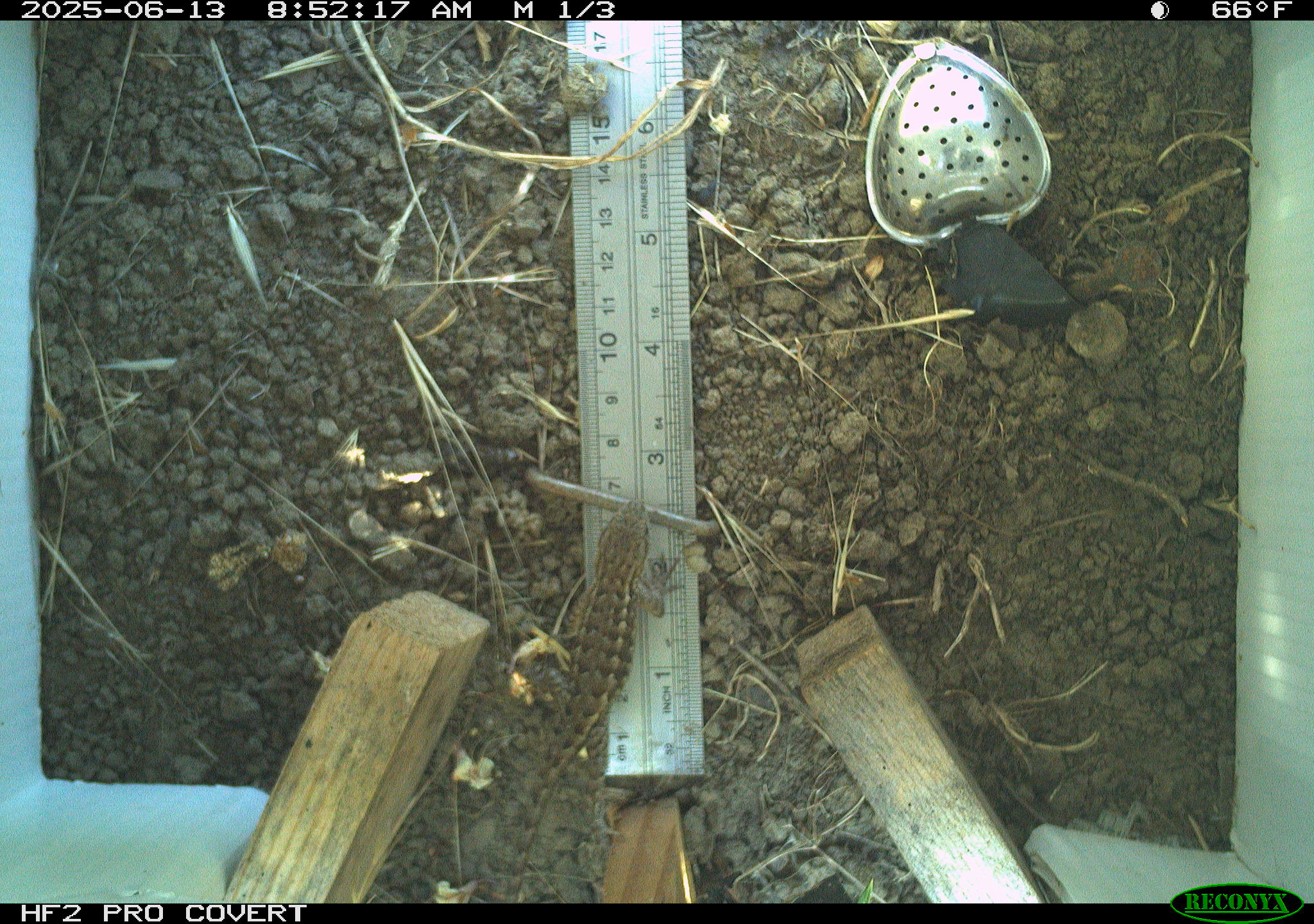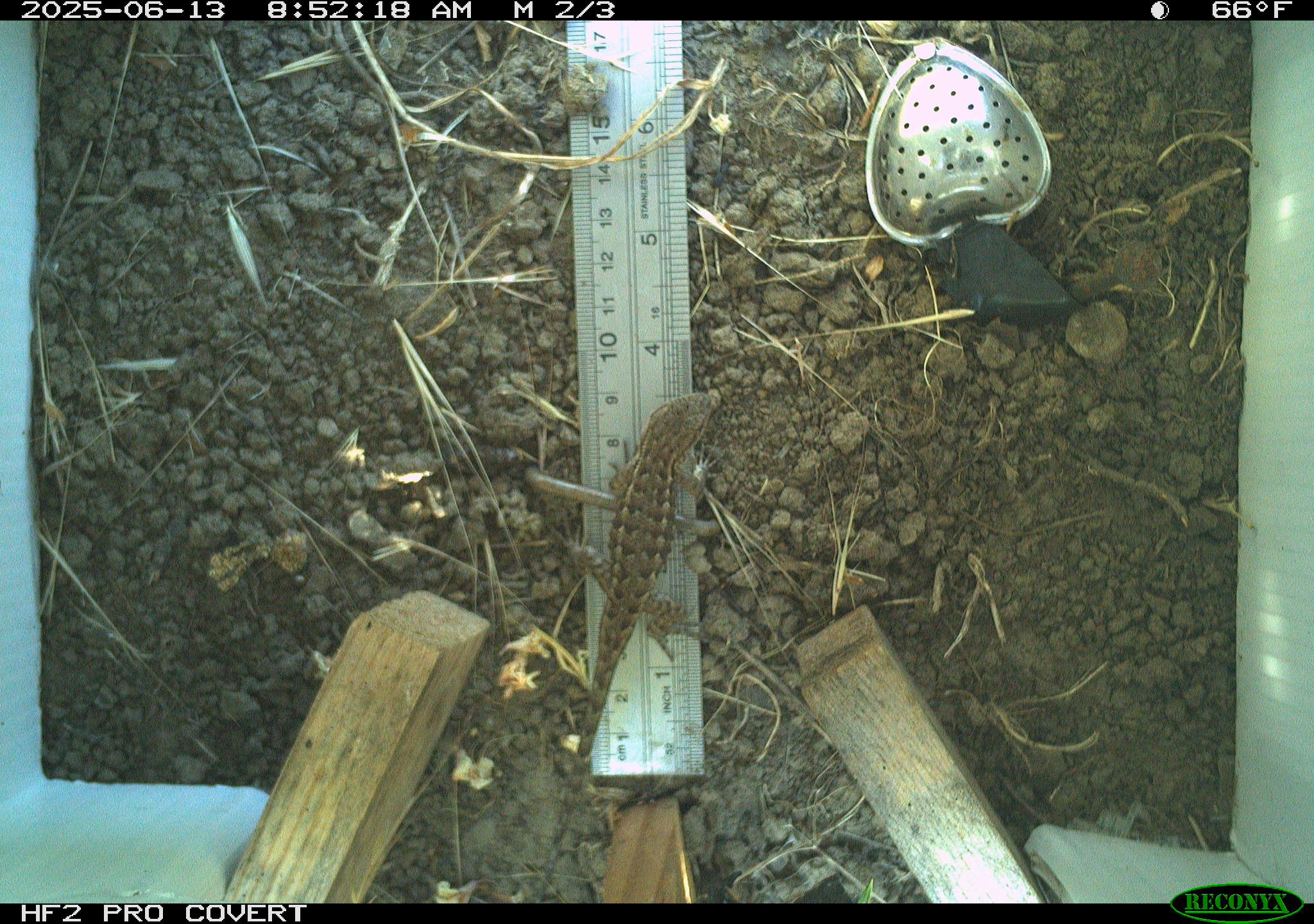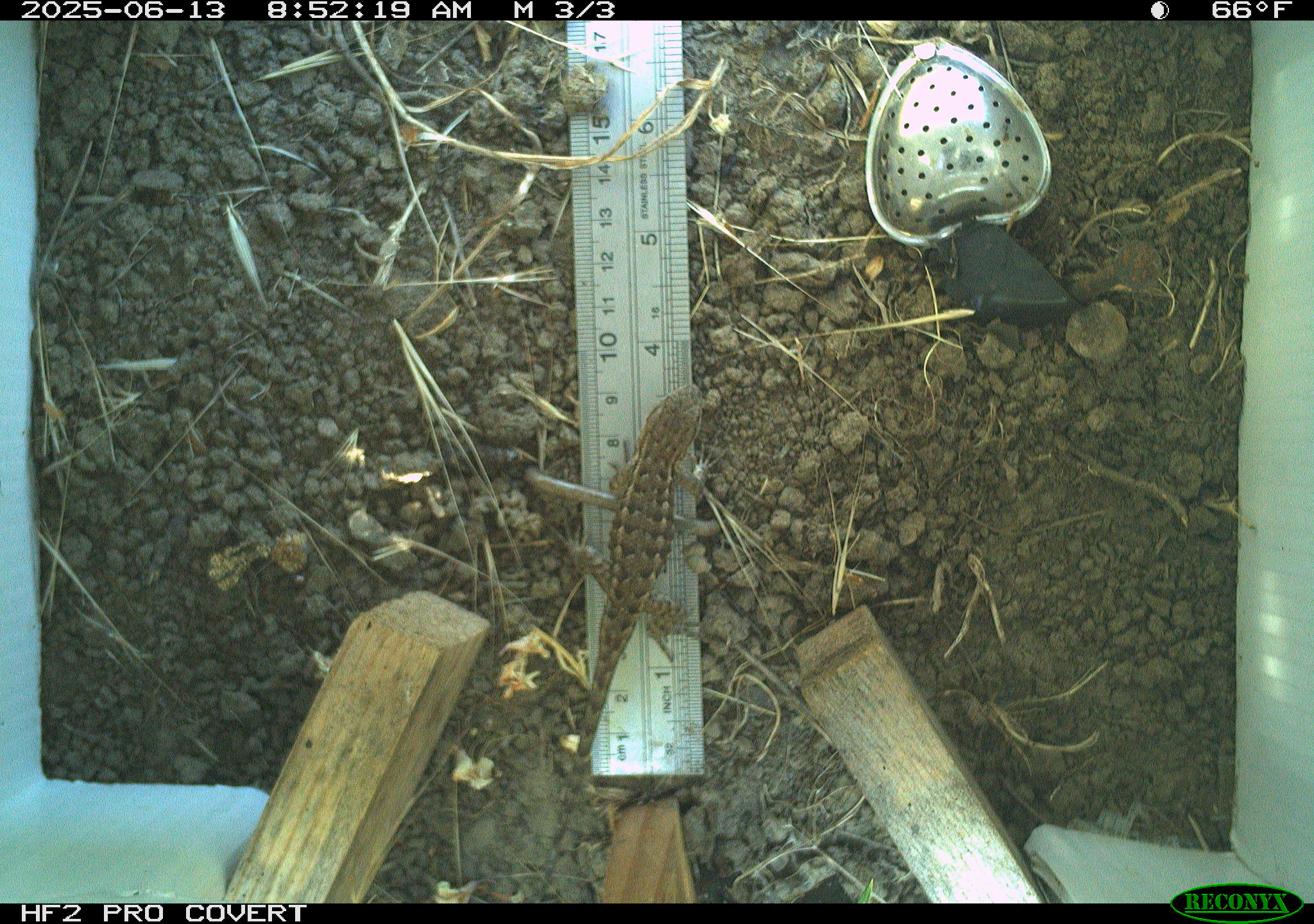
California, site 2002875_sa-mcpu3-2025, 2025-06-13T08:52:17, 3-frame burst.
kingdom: Animalia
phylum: Chordata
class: Reptilia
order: Squamata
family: Phrynosomatidae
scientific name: Phrynosomatidae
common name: north american spiny lizards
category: sceloporus/uta species